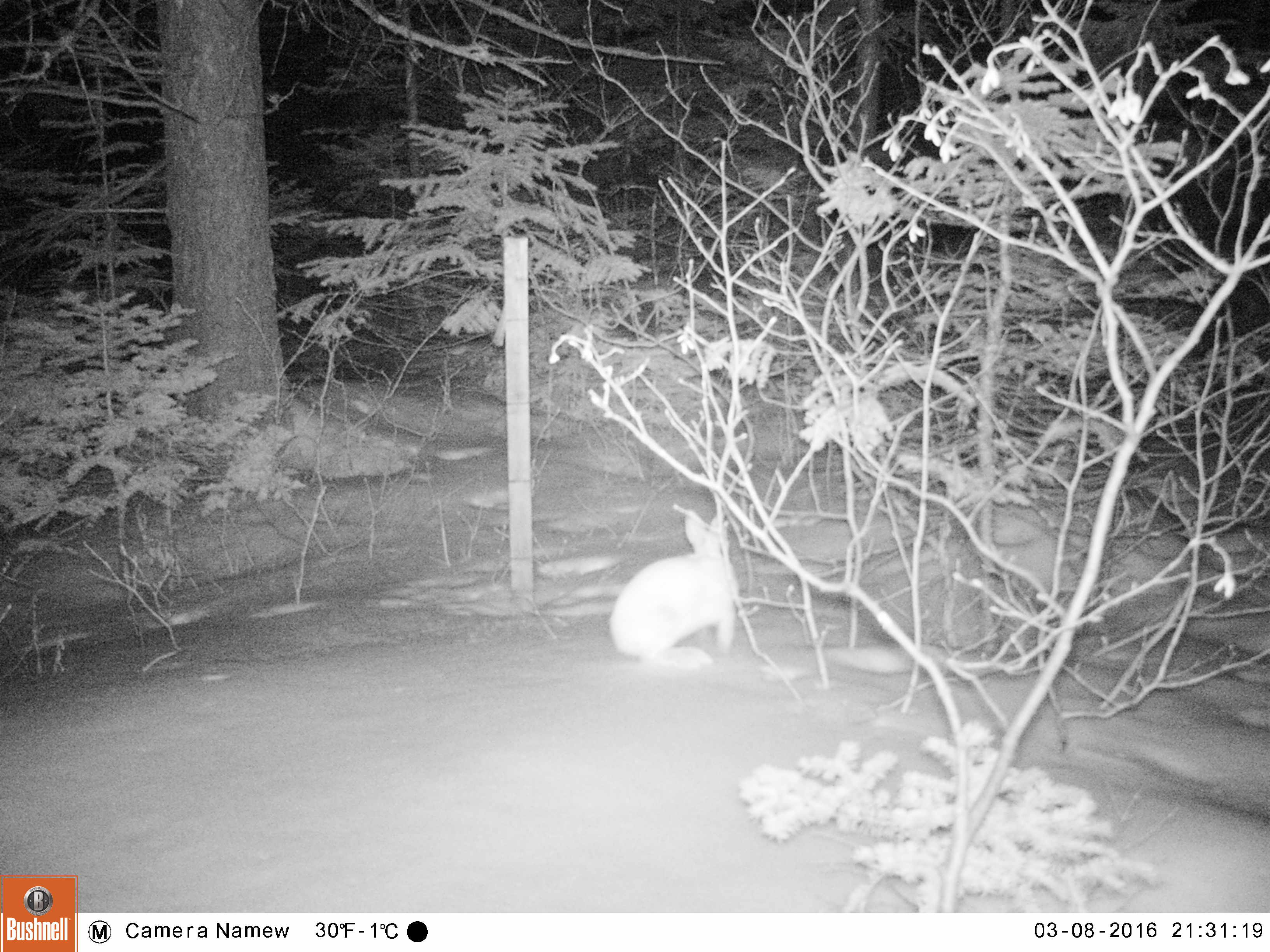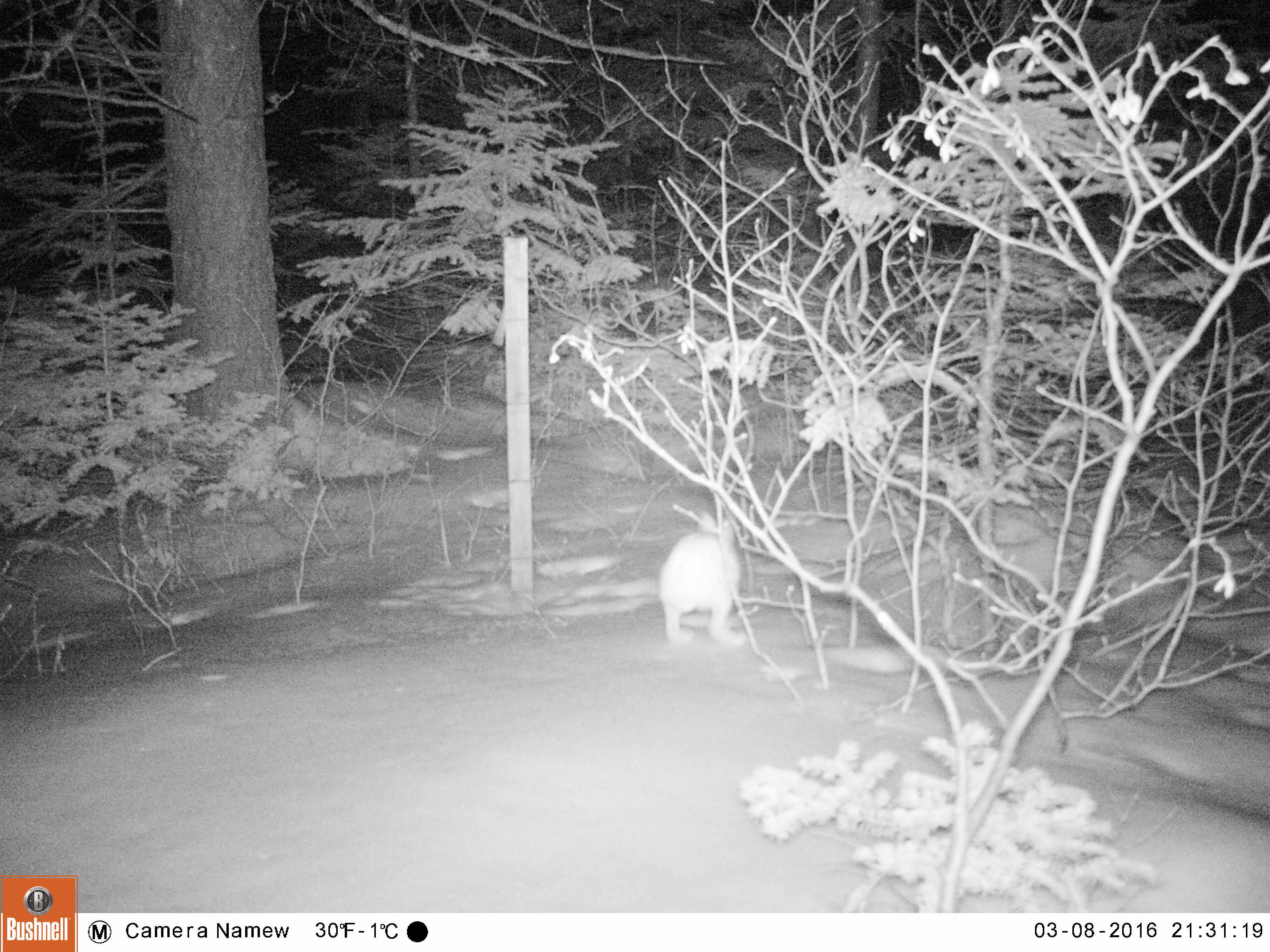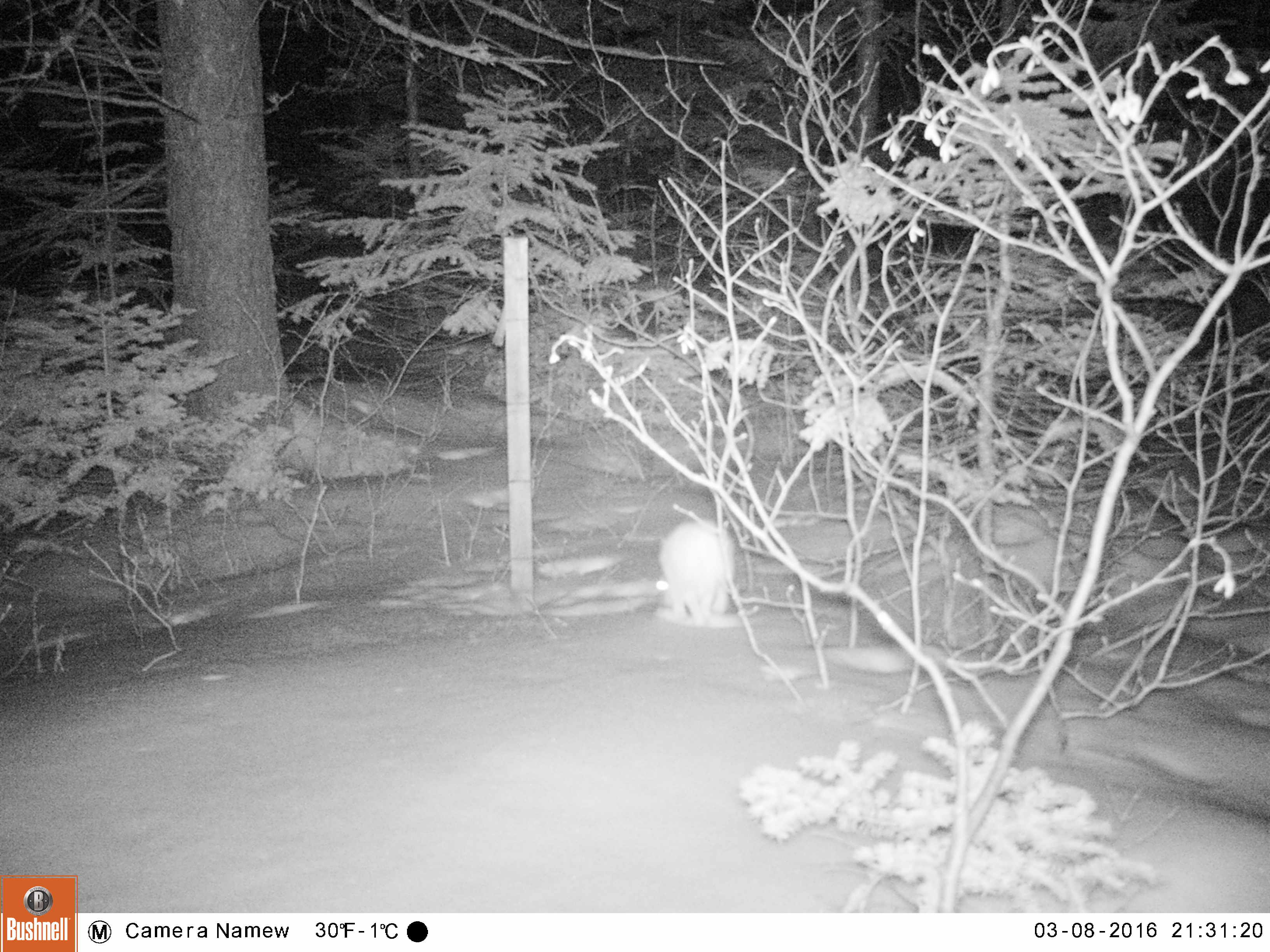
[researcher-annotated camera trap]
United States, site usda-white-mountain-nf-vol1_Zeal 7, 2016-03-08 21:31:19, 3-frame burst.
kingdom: Animalia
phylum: Chordata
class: Mammalia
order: Lagomorpha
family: Leporidae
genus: Lepus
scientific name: Lepus americanus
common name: snowshoe hare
Snowshoe hare (Lepus americanus).